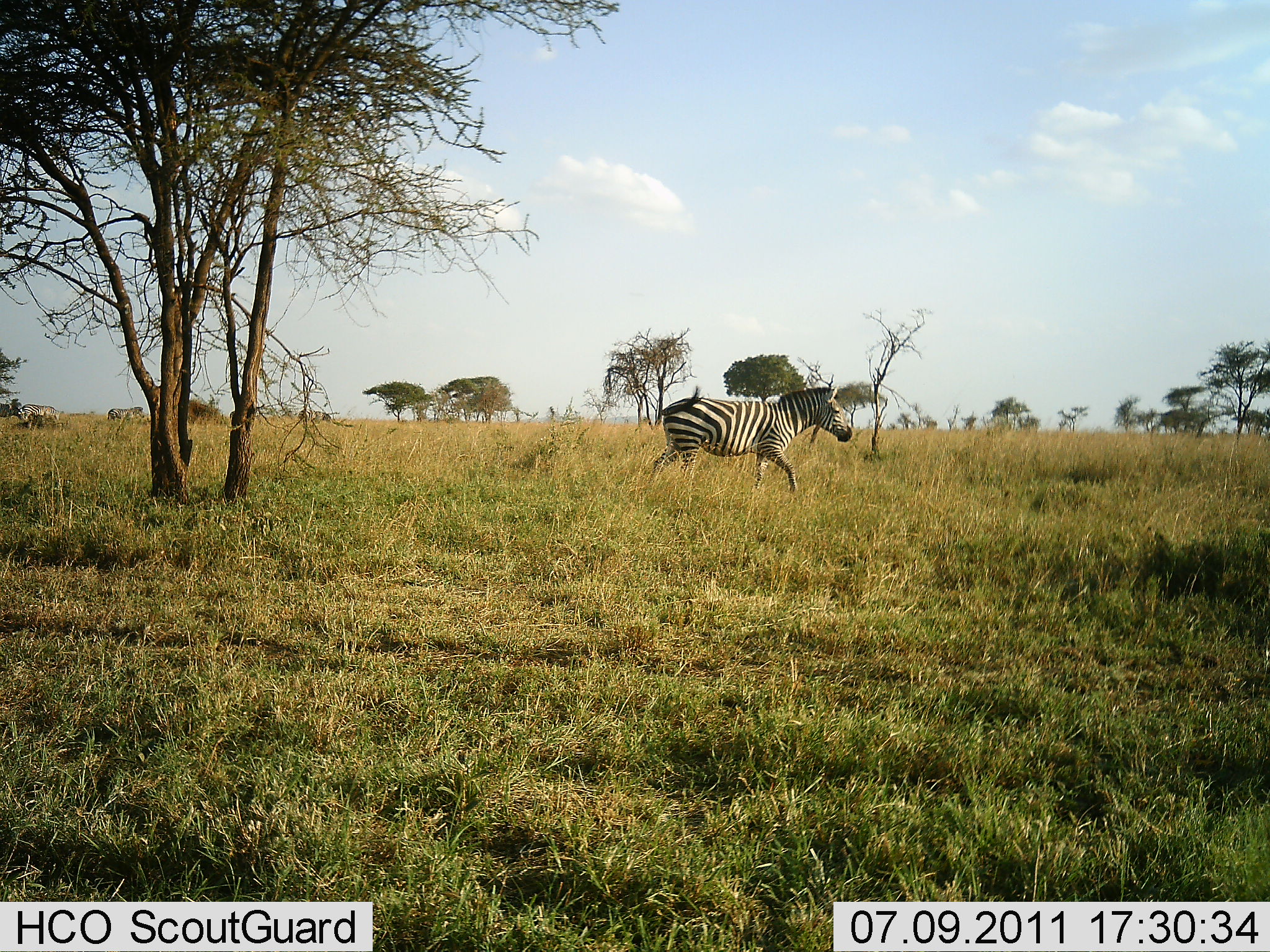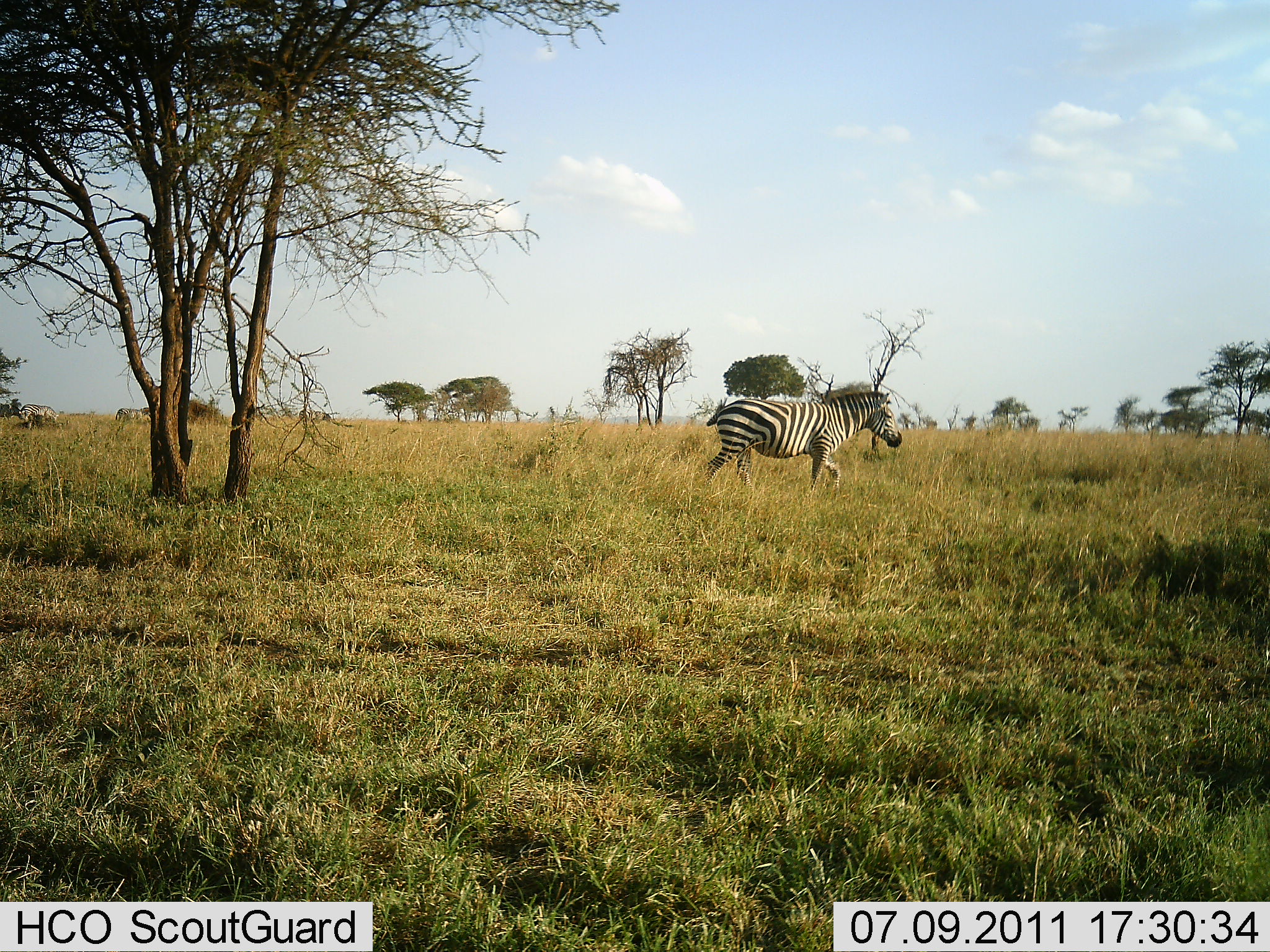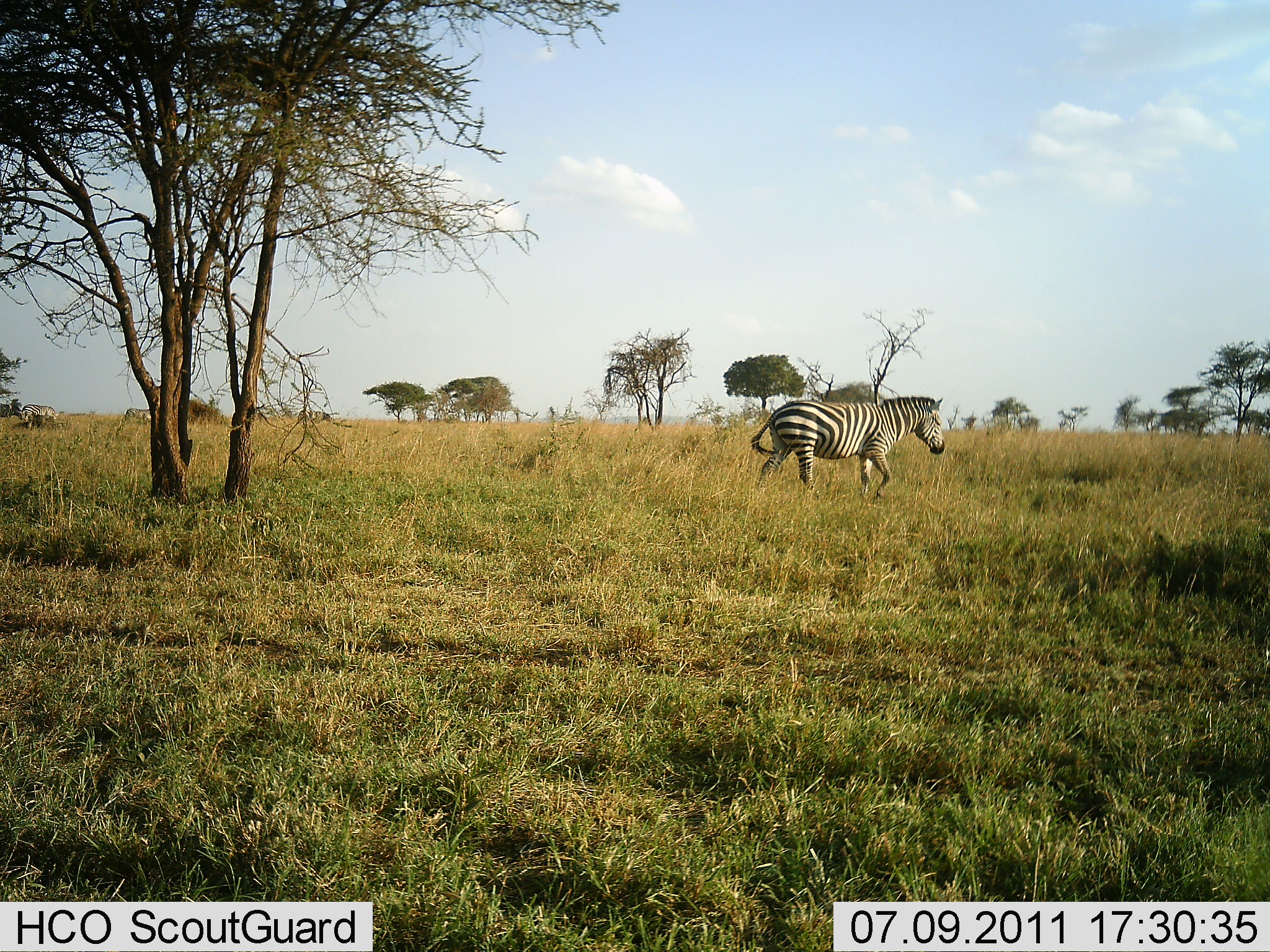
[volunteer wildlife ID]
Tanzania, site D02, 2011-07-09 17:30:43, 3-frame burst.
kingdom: Animalia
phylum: Chordata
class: Mammalia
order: Perissodactyla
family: Equidae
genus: Equus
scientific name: Equus quagga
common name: plains zebra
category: zebra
Zebra (plains zebra) (Equus quagga), count 1. Behavior (volunteer vote fractions): standing 17%, resting 0%, moving 100%, interacting 0%. Young present (vote fraction): 0%. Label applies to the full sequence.